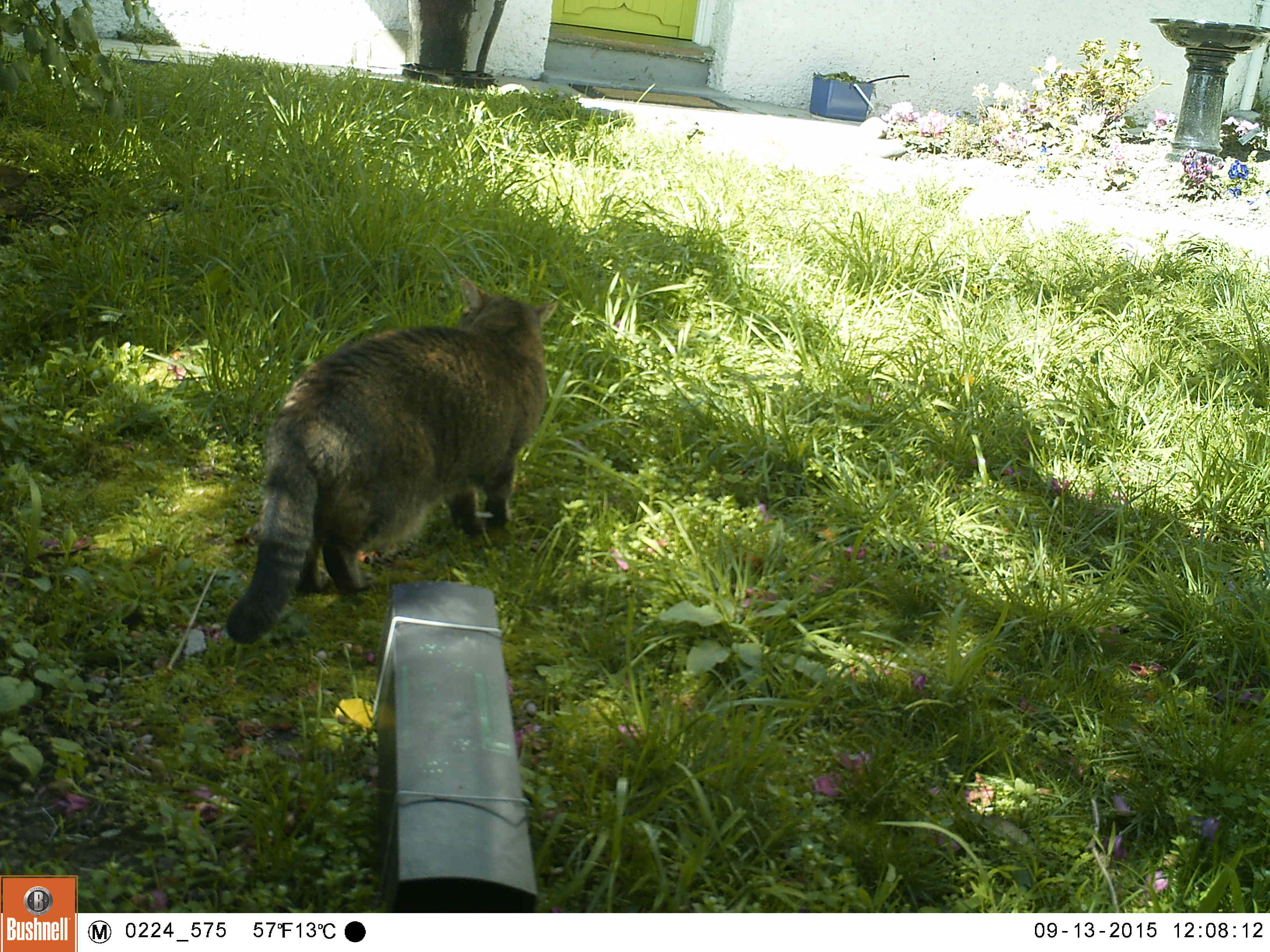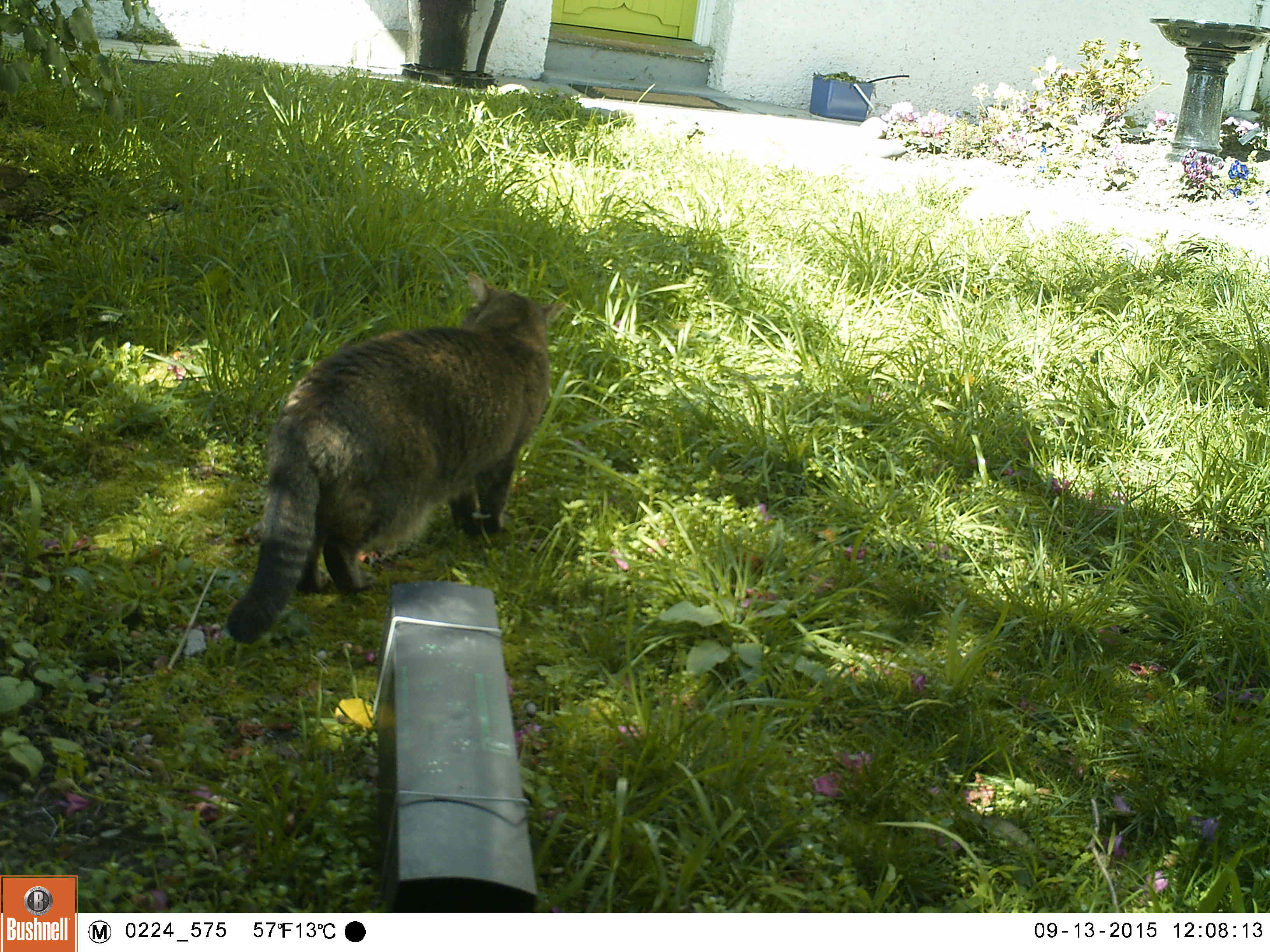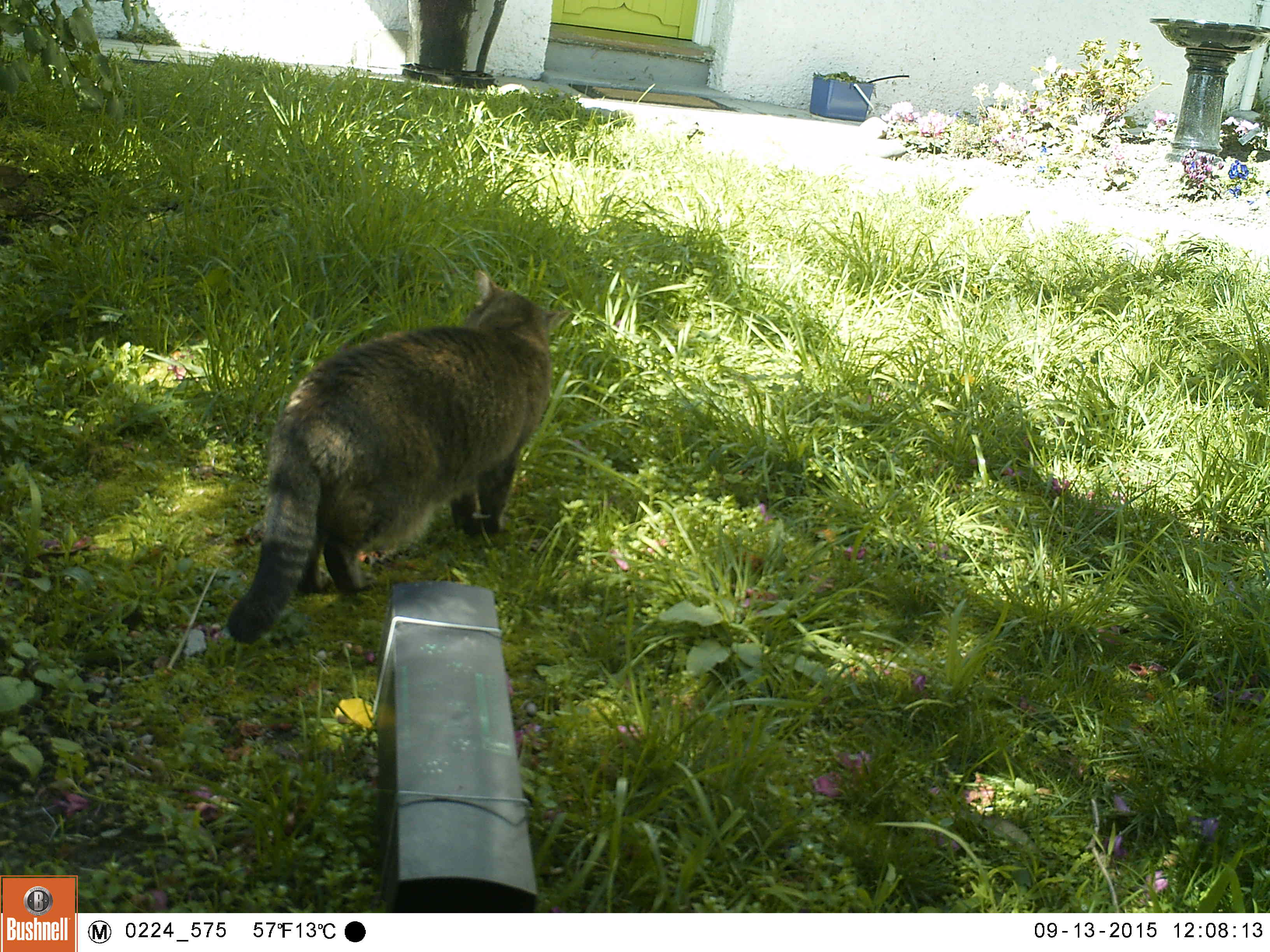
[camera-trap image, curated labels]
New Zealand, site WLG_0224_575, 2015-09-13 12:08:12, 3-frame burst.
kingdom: Animalia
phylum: Chordata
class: Mammalia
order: Carnivora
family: Felidae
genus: Felis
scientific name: Felis catus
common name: domestic cat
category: cat